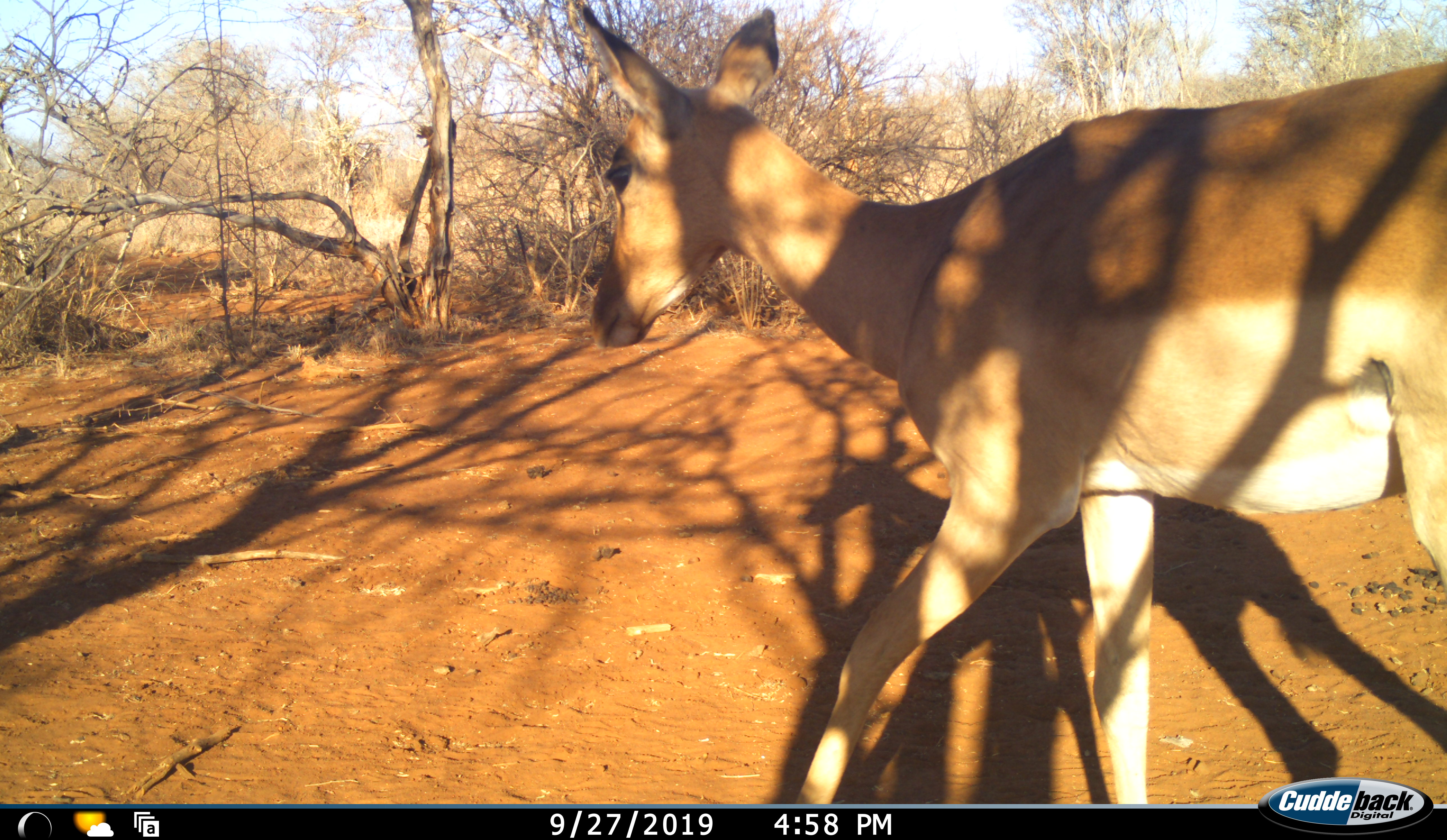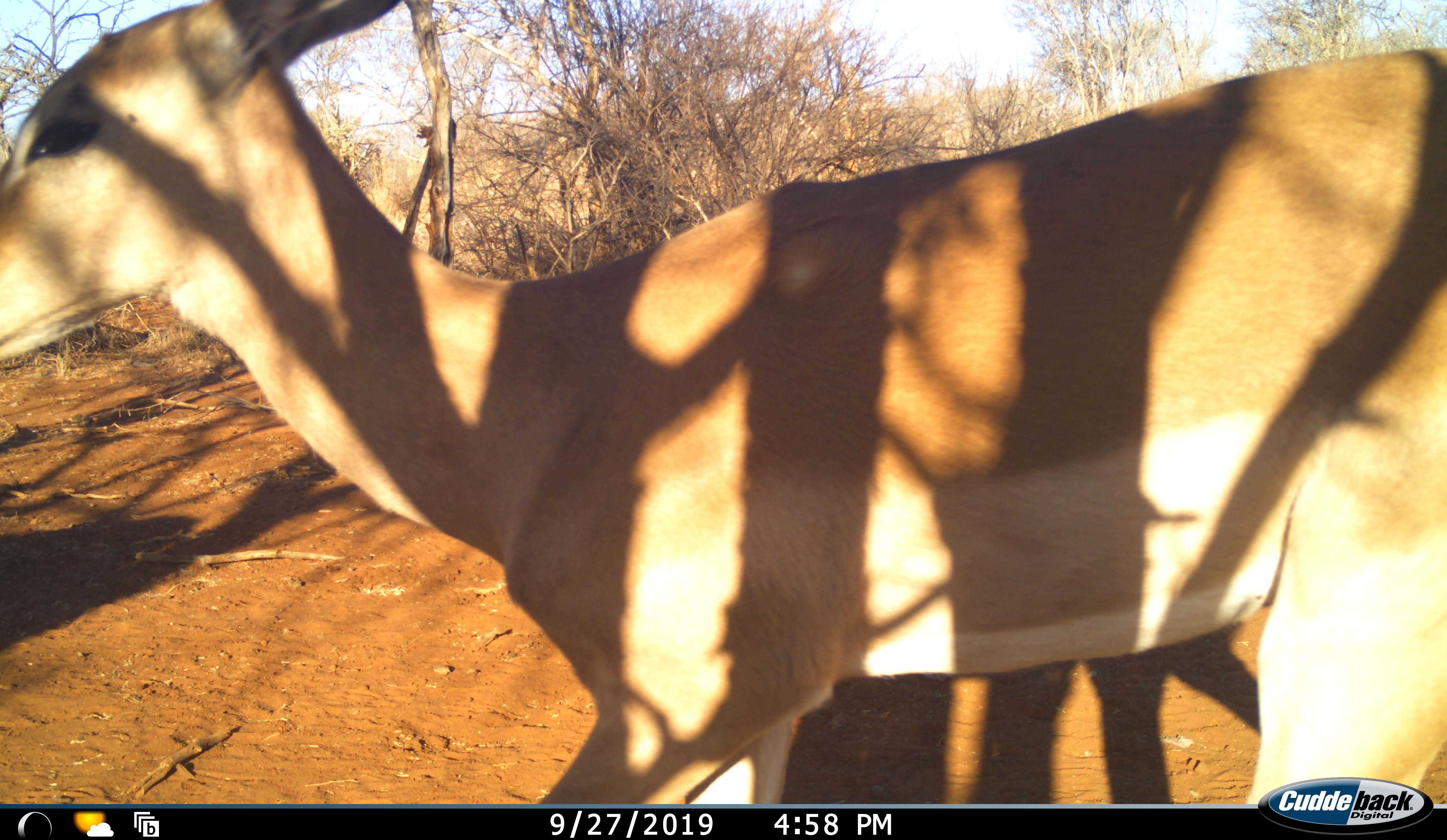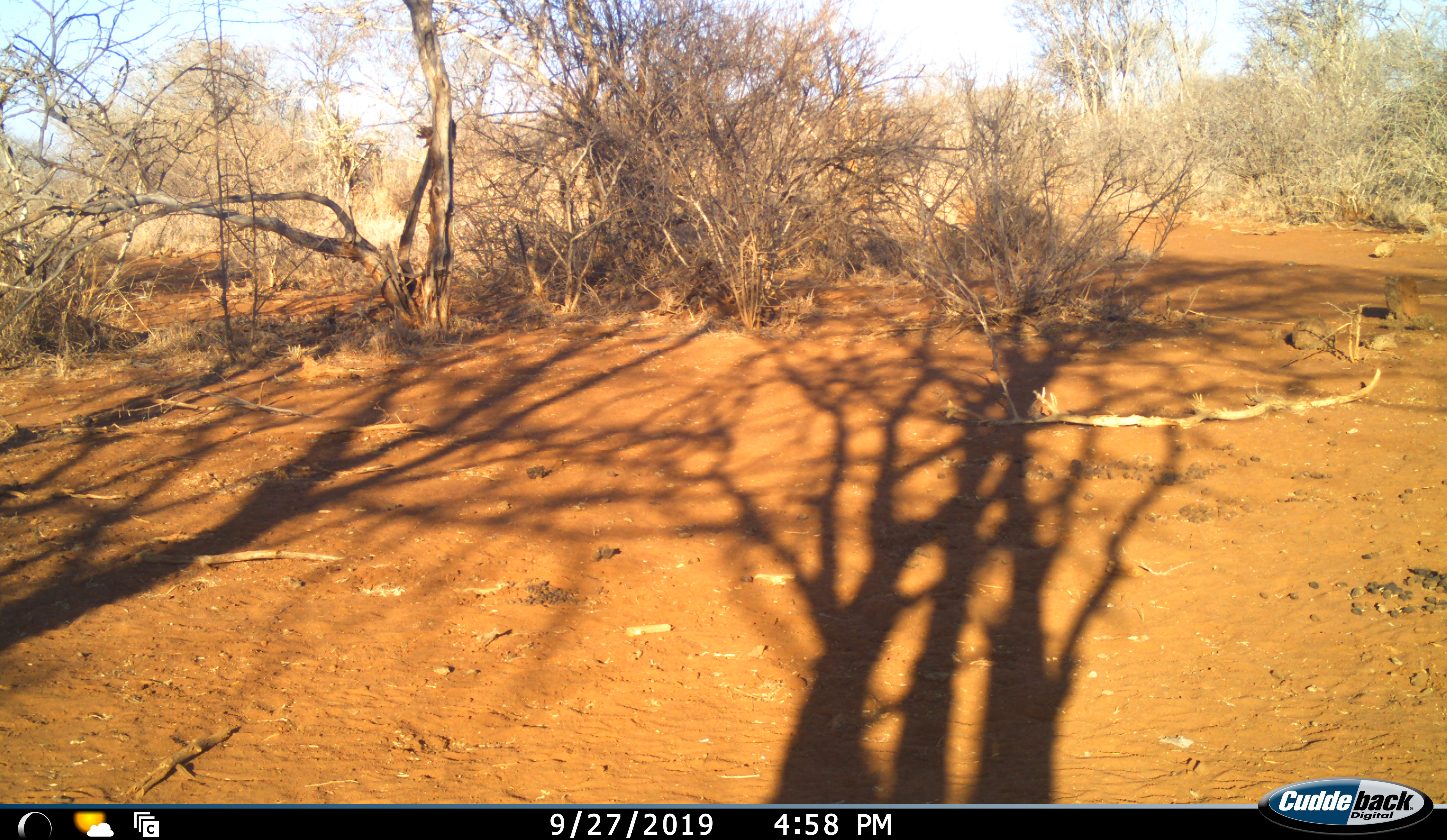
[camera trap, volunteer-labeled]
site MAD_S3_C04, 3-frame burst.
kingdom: Animalia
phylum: Chordata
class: Mammalia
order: Artiodactyla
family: Bovidae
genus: Aepyceros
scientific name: Aepyceros melampus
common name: impala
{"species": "impala (Aepyceros melampus)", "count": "1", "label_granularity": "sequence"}